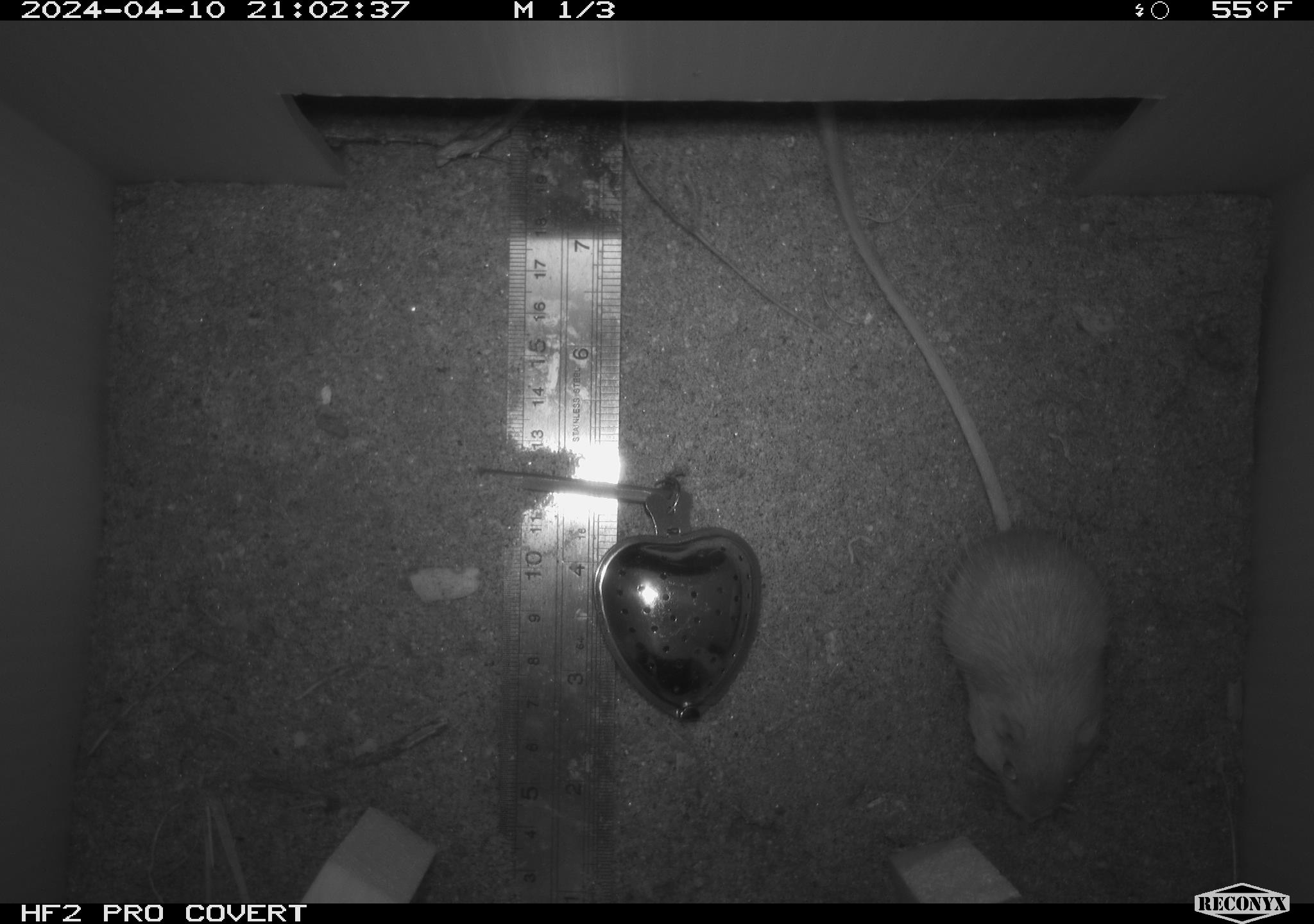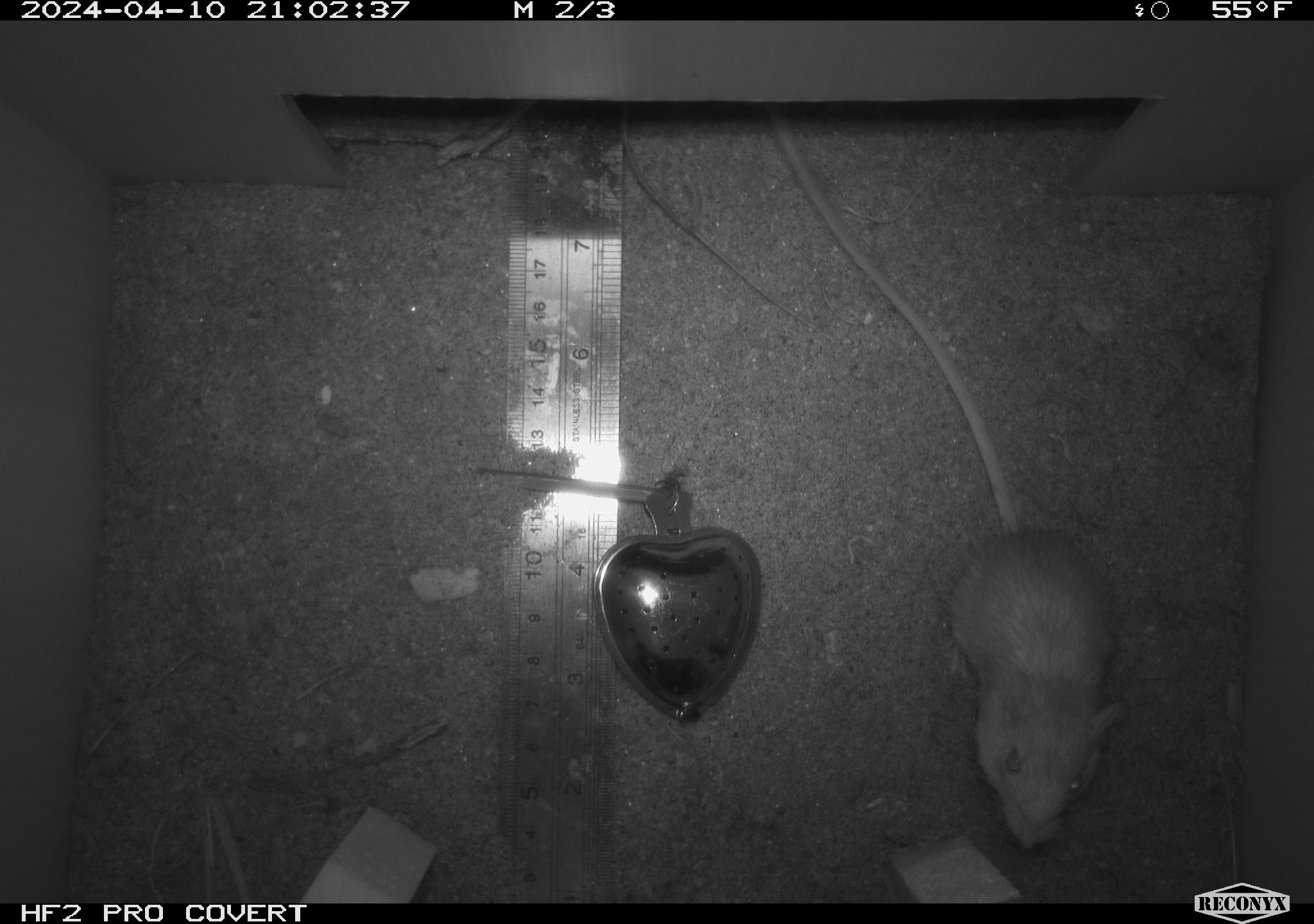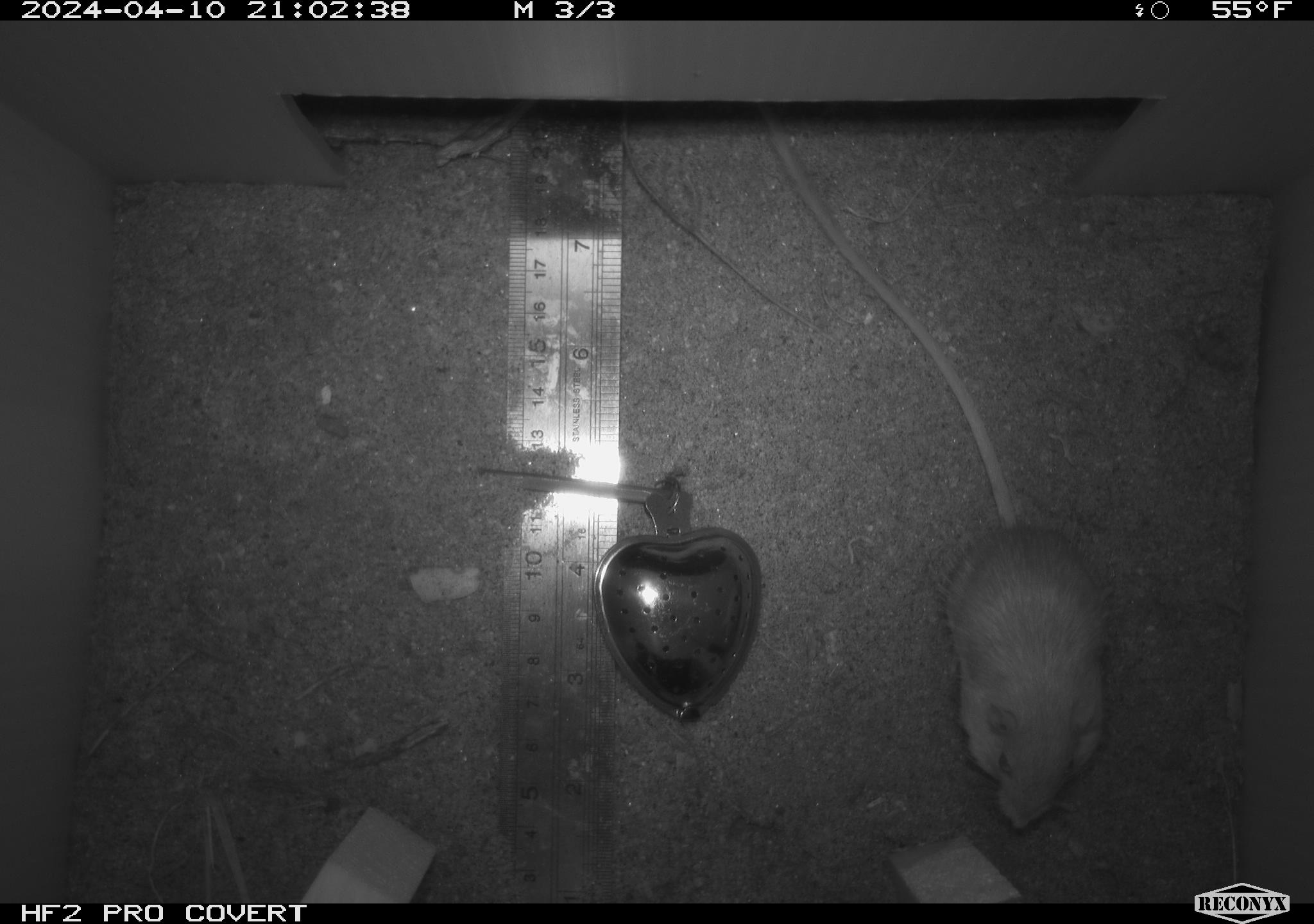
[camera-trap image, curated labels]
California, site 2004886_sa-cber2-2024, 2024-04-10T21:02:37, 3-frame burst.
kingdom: Animalia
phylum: Chordata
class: Mammalia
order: Rodentia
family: Heteromyidae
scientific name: Heteromyidae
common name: kangaroo rats and pocket mice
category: heteromyidae family